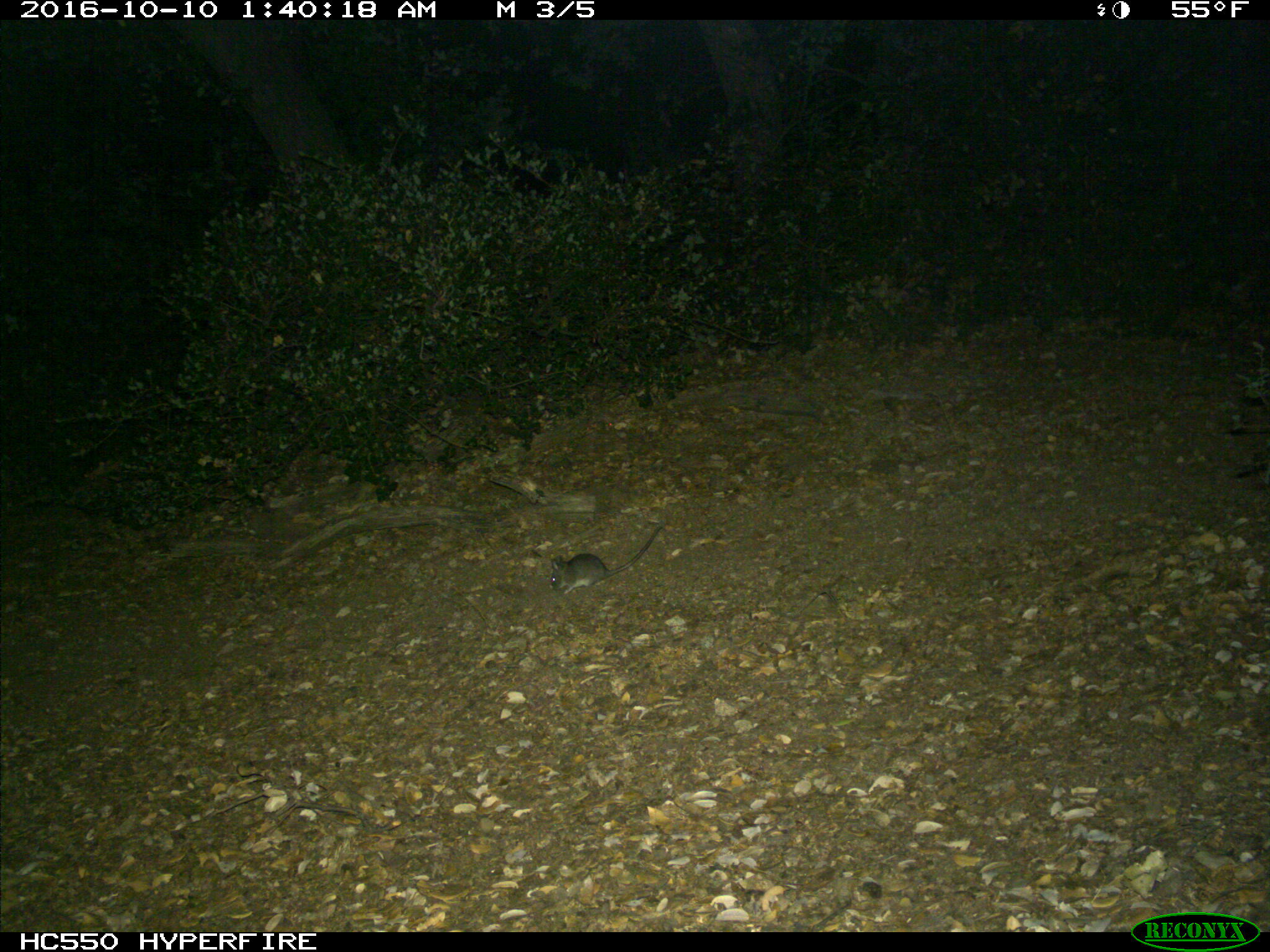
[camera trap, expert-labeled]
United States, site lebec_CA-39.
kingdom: Animalia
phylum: Chordata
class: Mammalia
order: Rodentia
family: Cricetidae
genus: Peromyscus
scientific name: Peromyscus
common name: deermice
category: unidentified deer mouse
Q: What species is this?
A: Unidentified deer mouse (deermice) (Peromyscus).